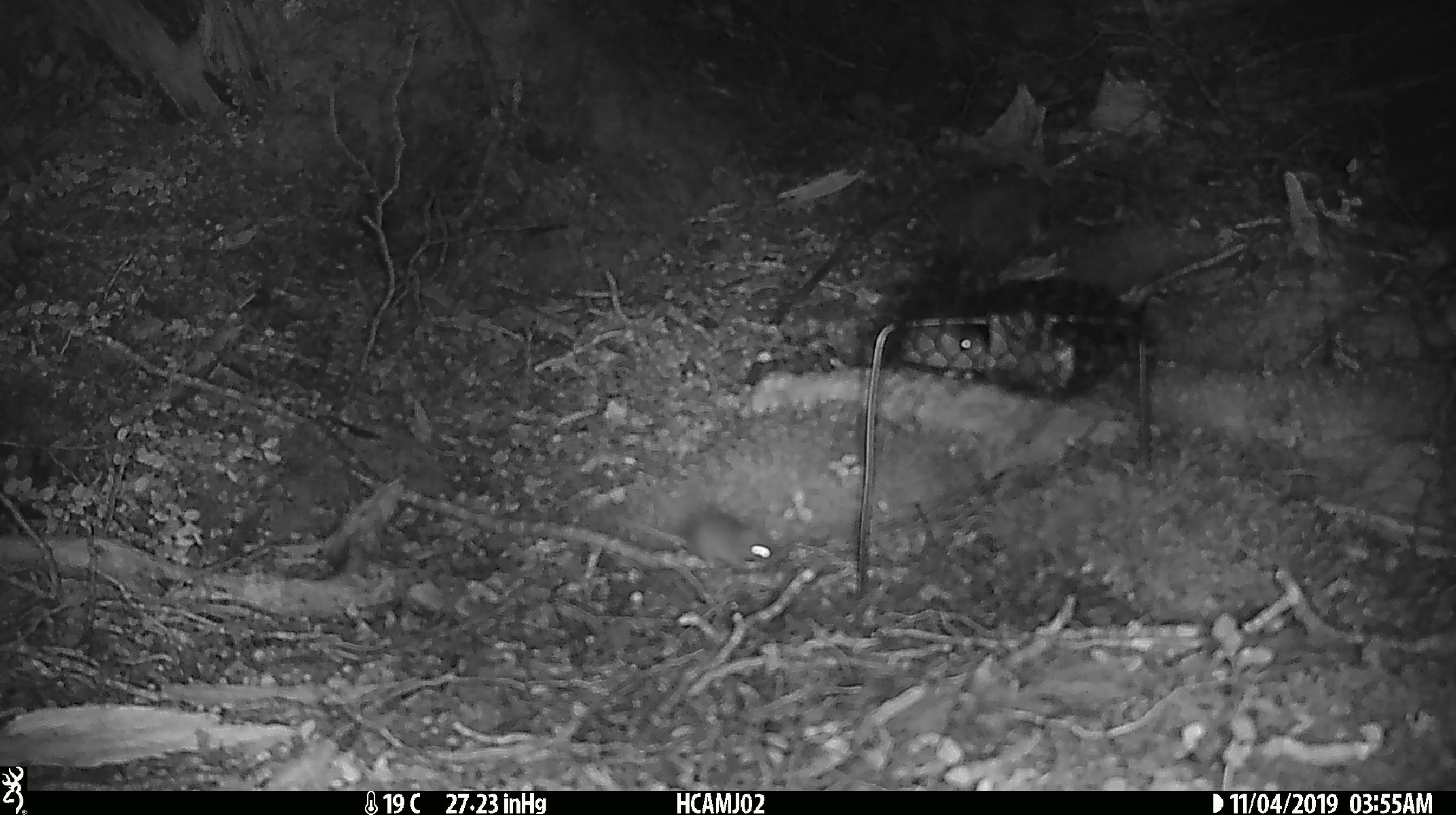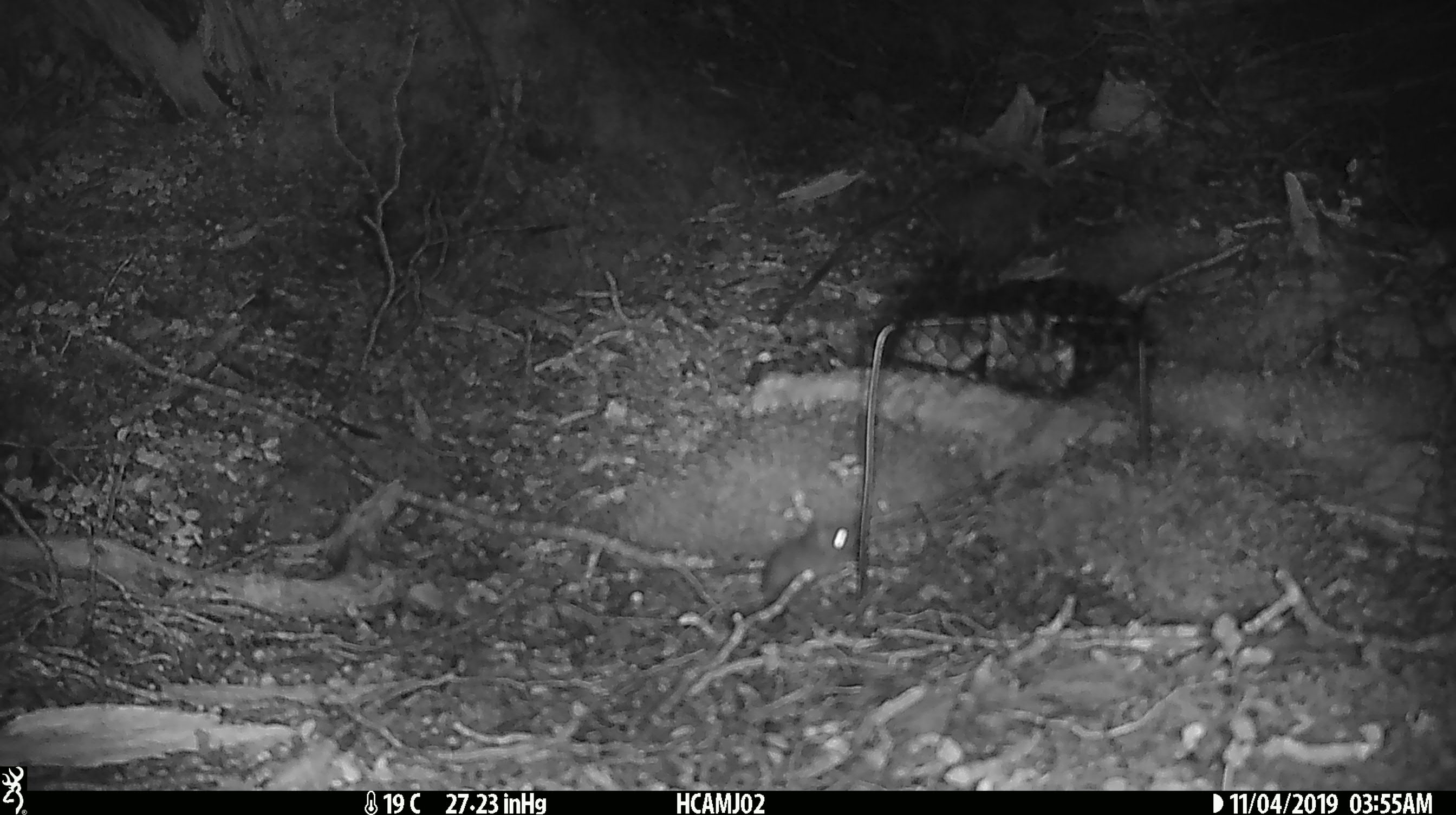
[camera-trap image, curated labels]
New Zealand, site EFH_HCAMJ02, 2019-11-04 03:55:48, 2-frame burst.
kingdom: Animalia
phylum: Chordata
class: Mammalia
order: Rodentia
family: Muridae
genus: Mus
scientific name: Mus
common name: mouse